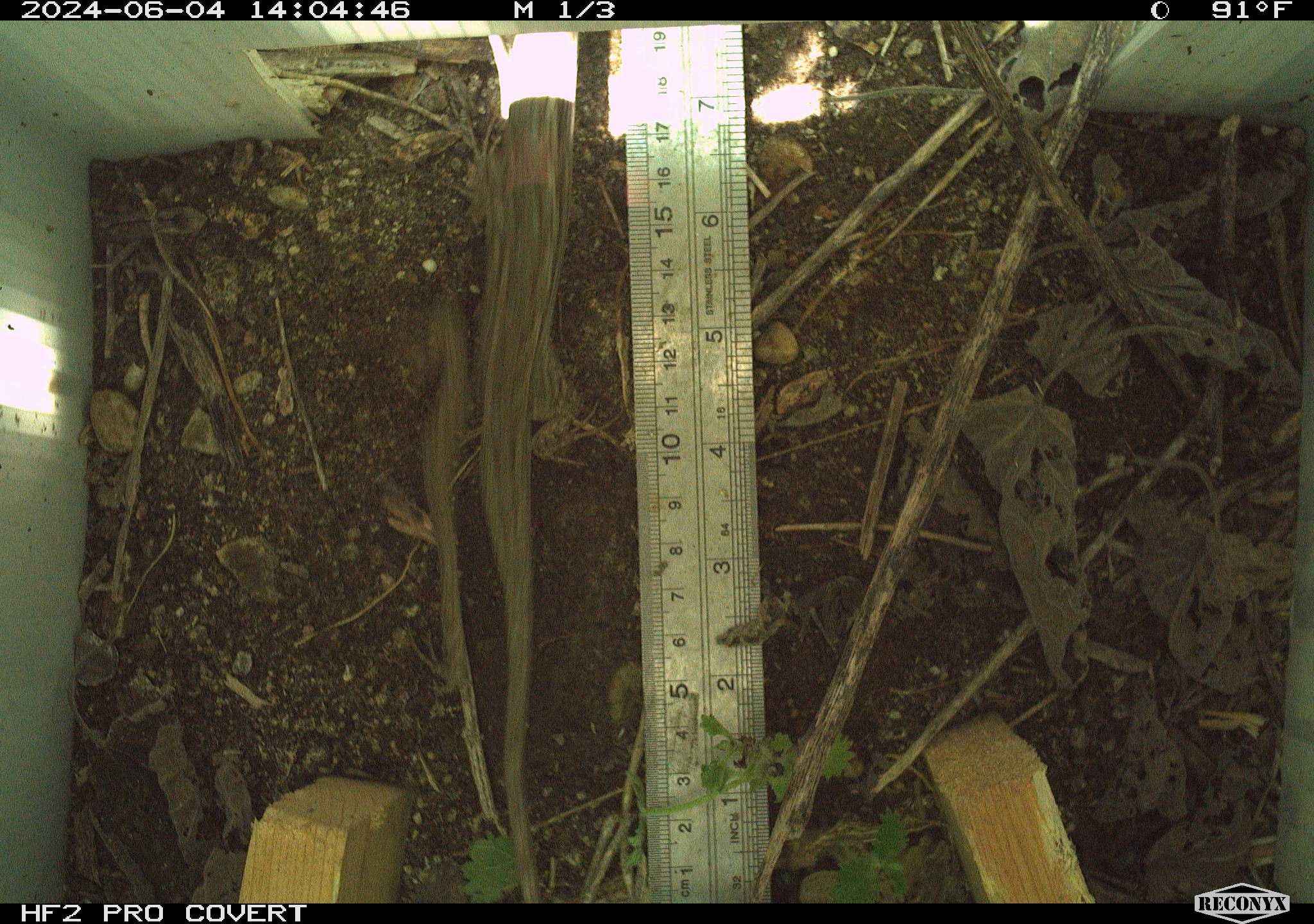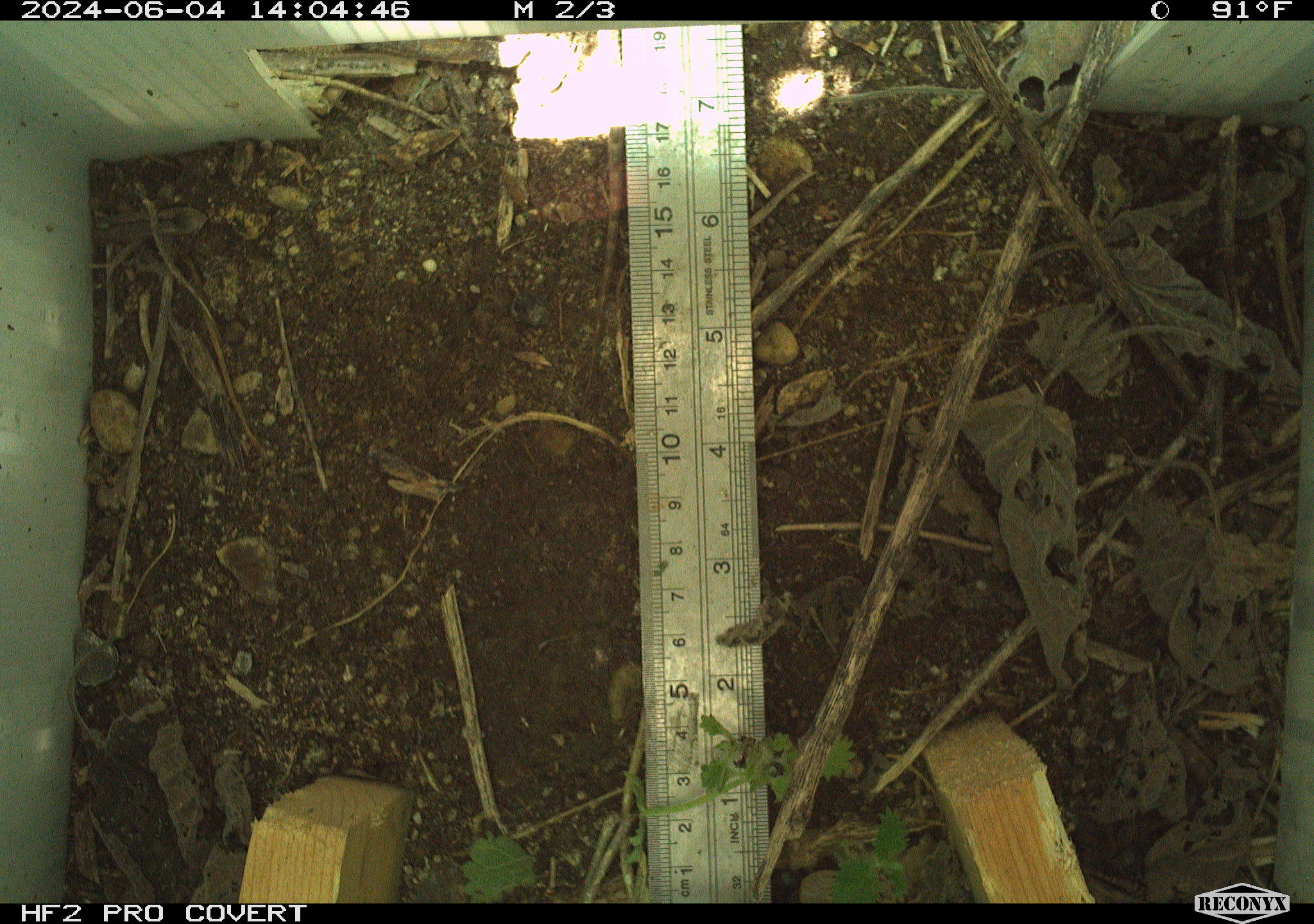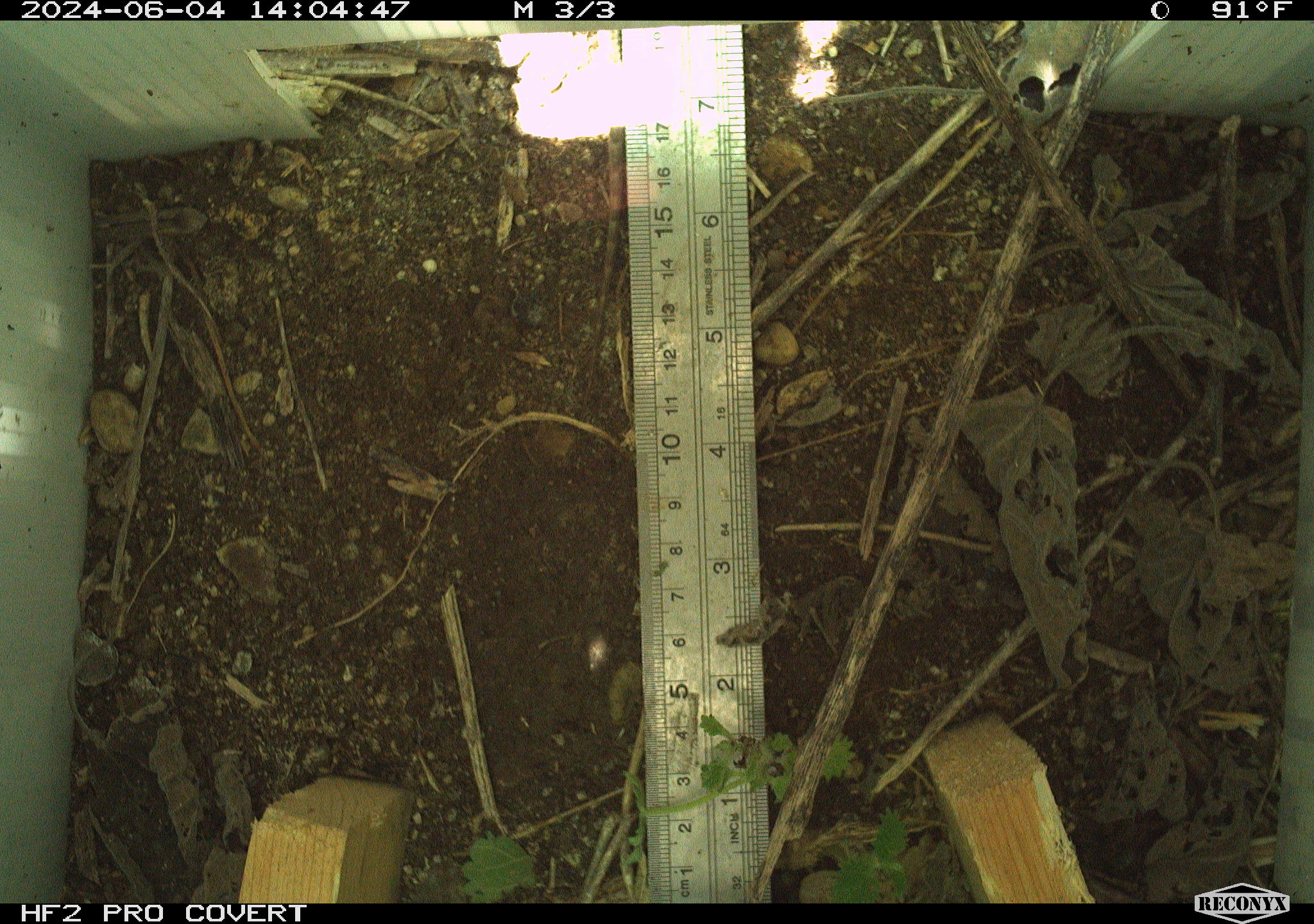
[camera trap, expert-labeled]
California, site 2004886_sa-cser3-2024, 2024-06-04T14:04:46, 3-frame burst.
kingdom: Animalia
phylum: Chordata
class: Reptilia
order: Squamata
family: Phrynosomatidae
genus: Sceloporus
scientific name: Sceloporus occidentalis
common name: western fence lizard